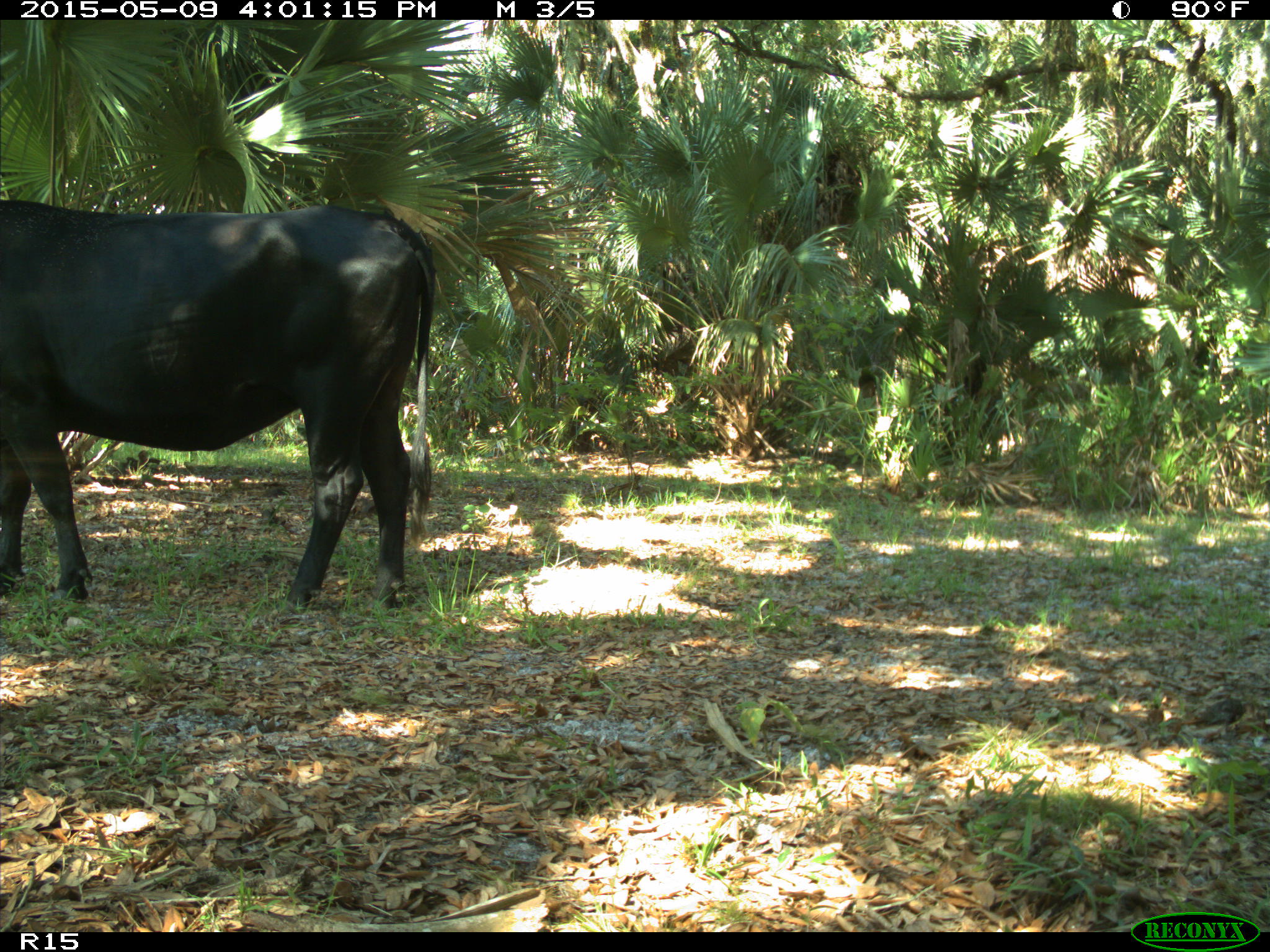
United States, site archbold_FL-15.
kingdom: Animalia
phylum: Chordata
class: Mammalia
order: Artiodactyla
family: Bovidae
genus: Bos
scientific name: Bos taurus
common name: domestic cow